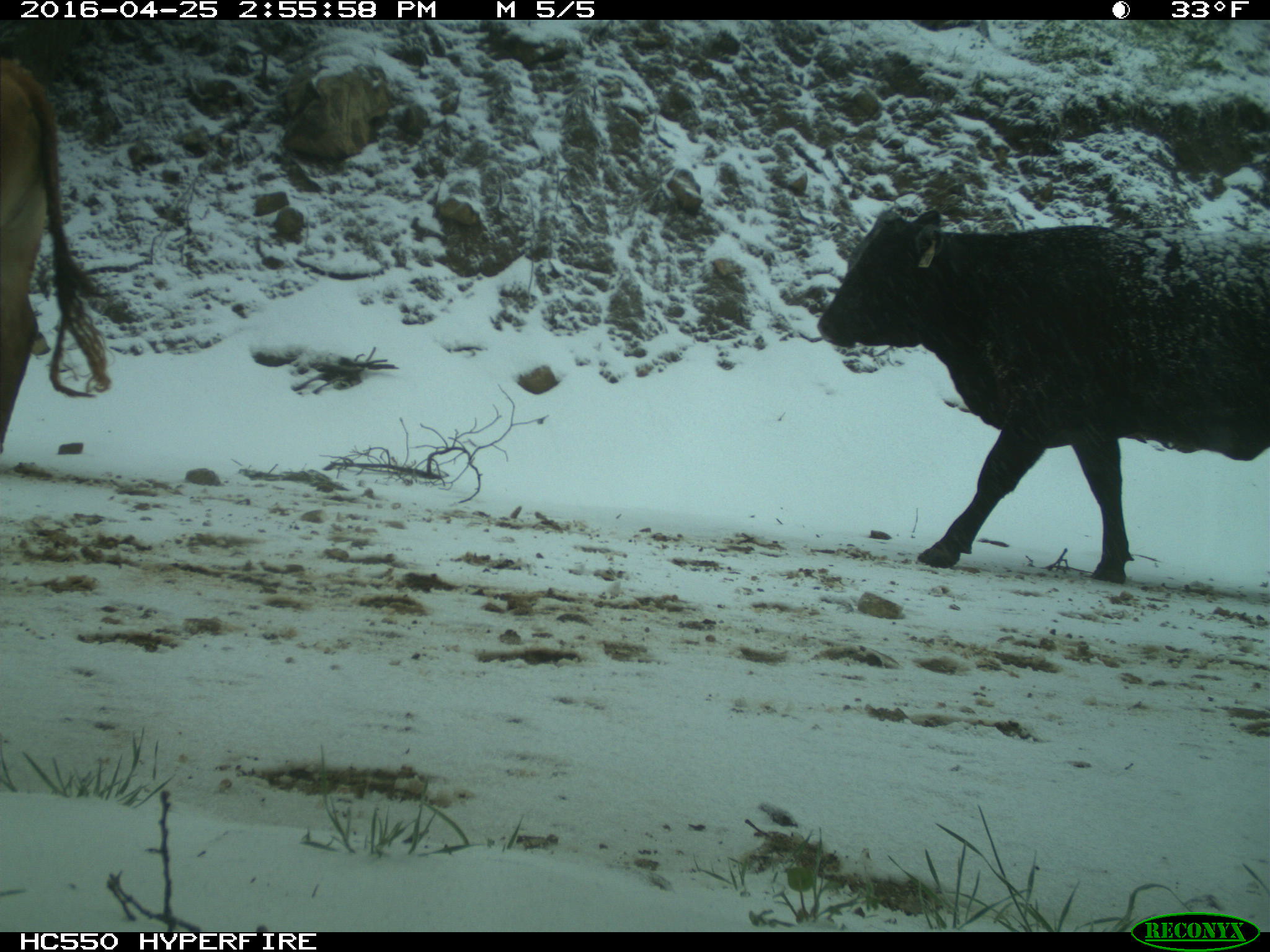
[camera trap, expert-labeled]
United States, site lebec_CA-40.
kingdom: Animalia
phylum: Chordata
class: Mammalia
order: Artiodactyla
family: Bovidae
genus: Bos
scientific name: Bos taurus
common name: domestic cow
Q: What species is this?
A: Bos taurus (domestic cow).